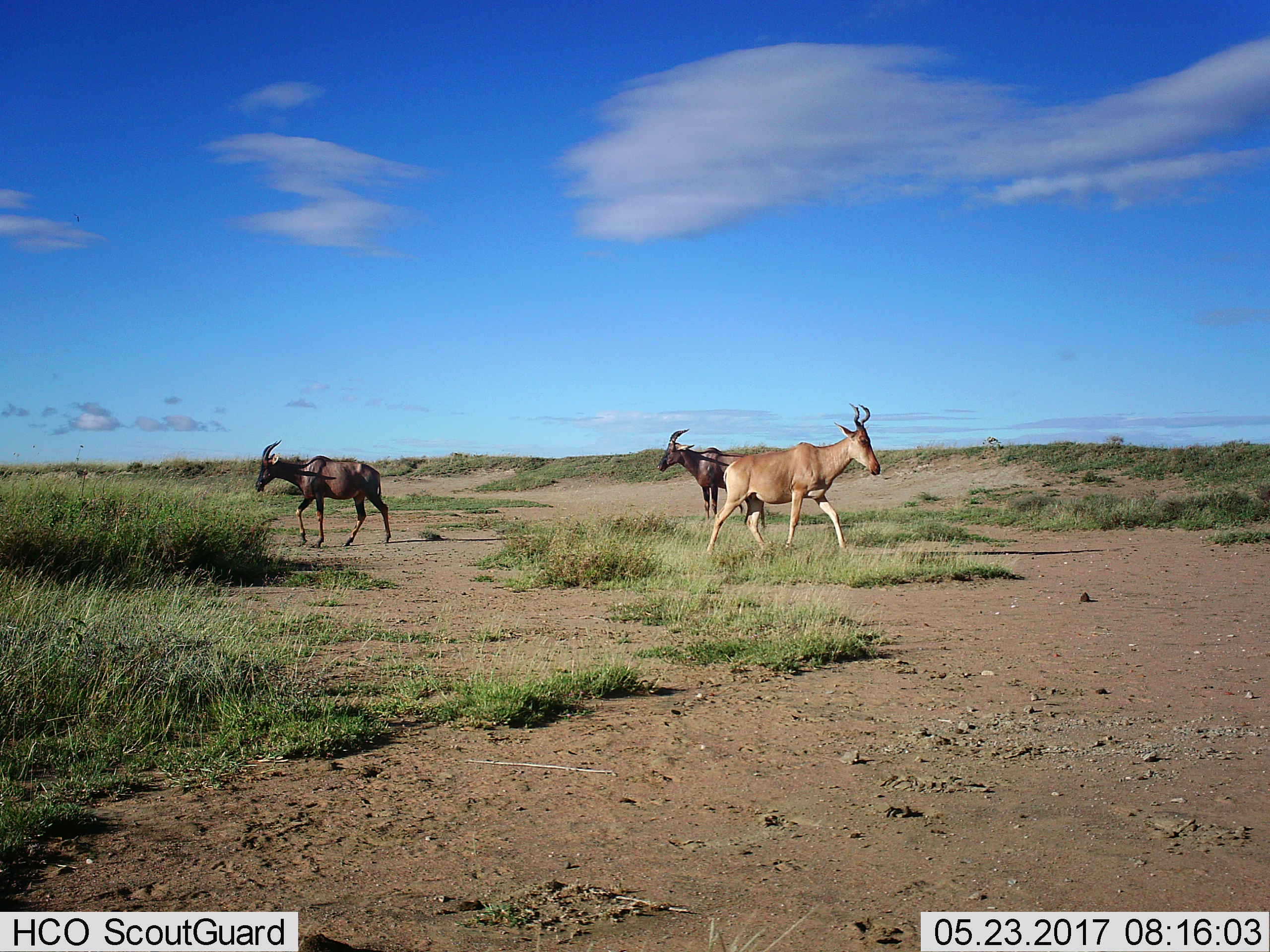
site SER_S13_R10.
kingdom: Animalia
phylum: Chordata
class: Mammalia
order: Artiodactyla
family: Bovidae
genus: Alcelaphus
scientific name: Alcelaphus buselaphus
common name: hartebeest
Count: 1.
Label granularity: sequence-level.